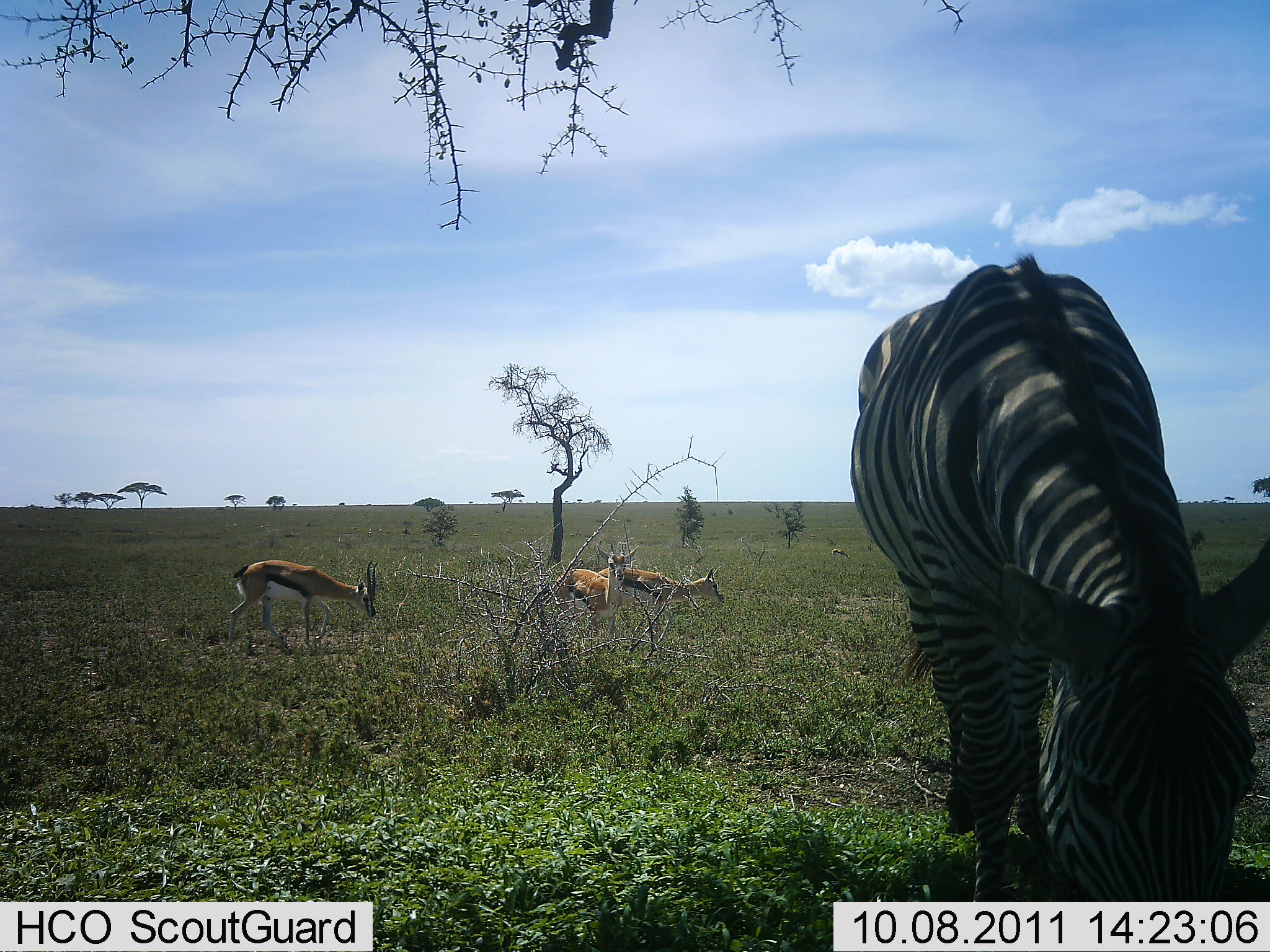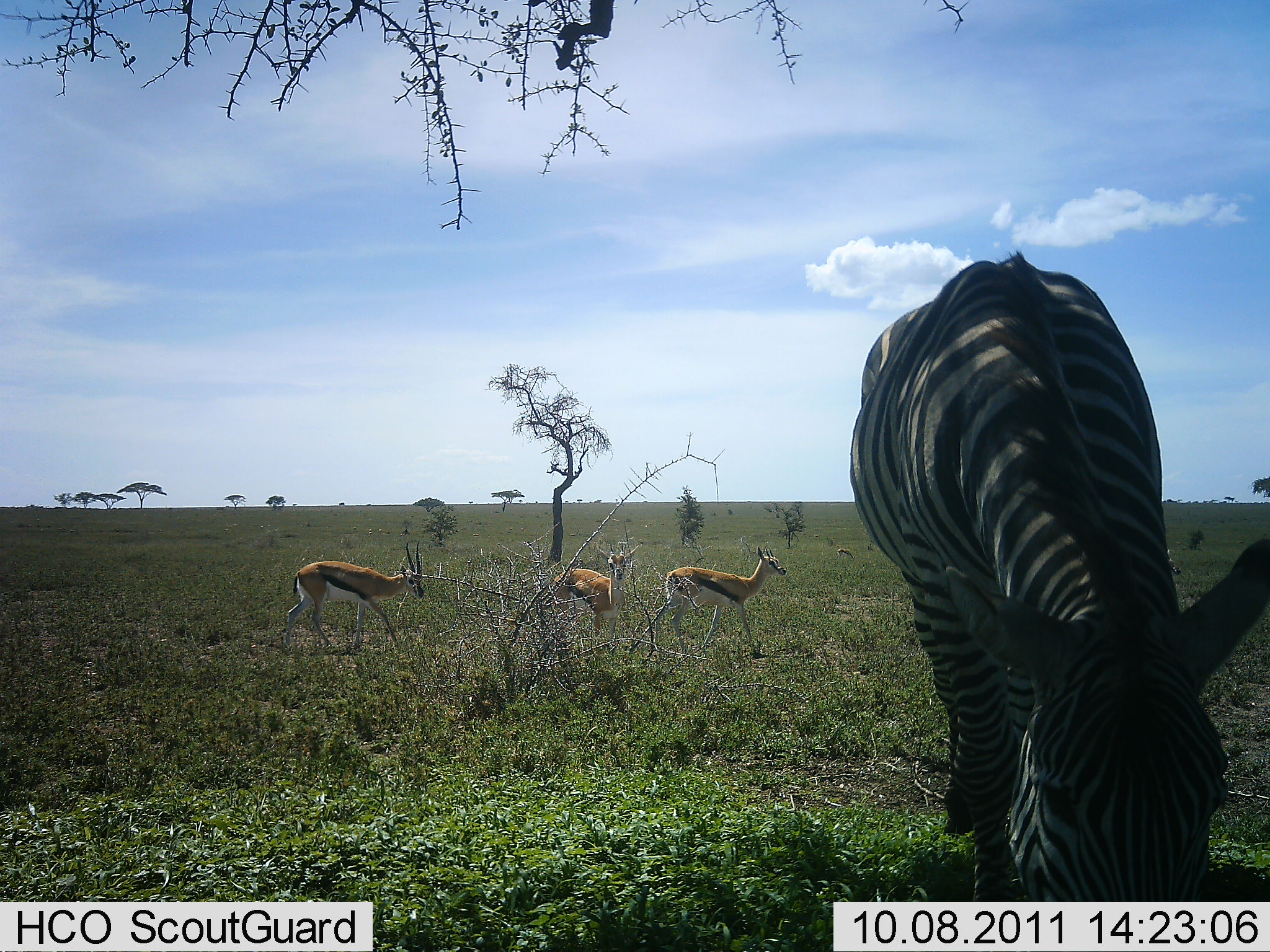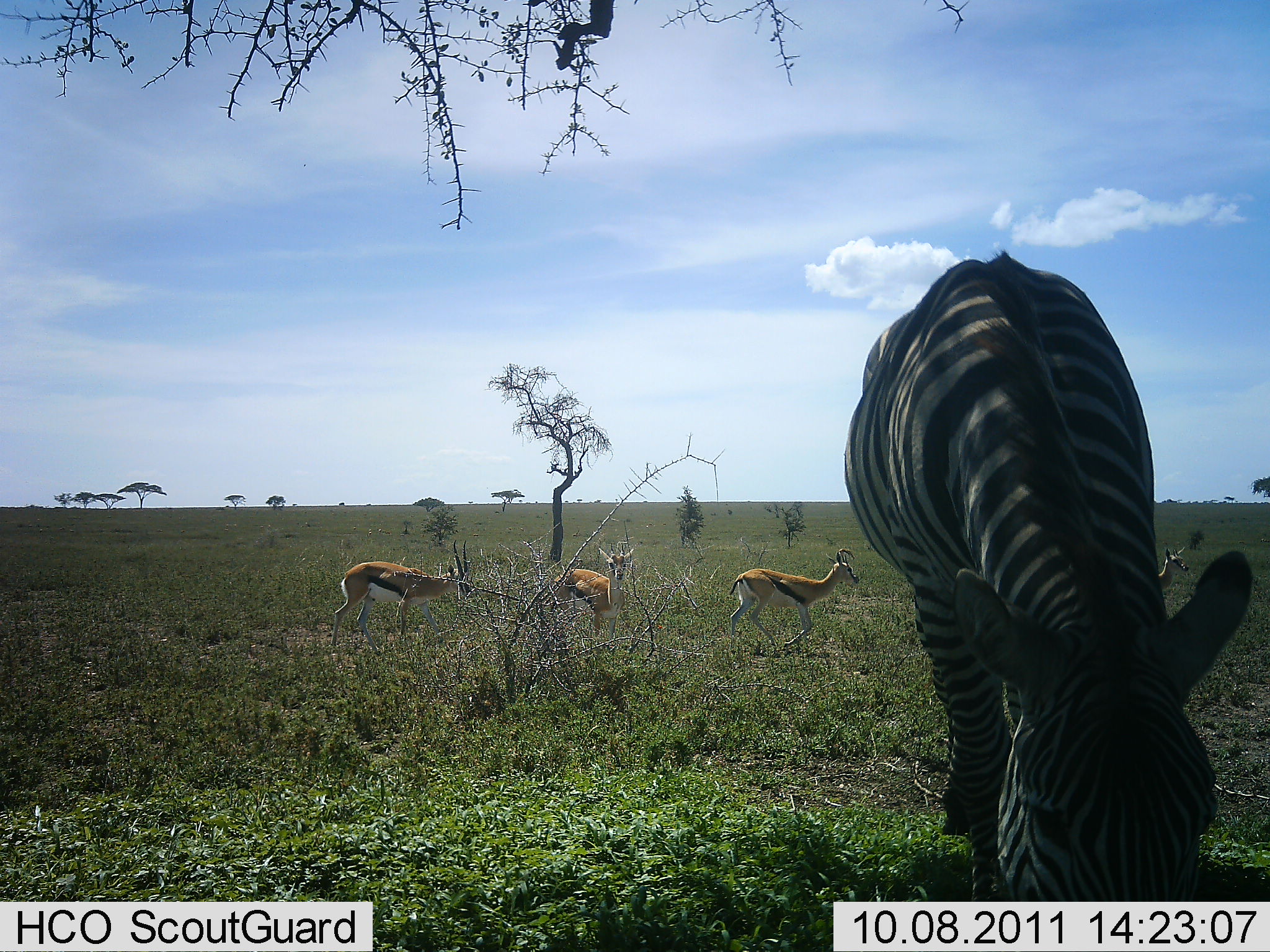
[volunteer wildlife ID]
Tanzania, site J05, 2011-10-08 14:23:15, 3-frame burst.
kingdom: Animalia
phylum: Chordata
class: Mammalia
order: Artiodactyla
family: Bovidae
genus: Eudorcas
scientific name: Eudorcas thomsonii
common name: thomson's gazelle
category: gazellethomsons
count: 3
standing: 53%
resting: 0%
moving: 67%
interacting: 0%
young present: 0%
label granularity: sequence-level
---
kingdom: Animalia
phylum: Chordata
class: Mammalia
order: Perissodactyla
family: Equidae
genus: Equus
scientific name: Equus quagga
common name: plains zebra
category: zebra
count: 1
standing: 22%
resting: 0%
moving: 0%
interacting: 0%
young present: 0%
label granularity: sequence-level